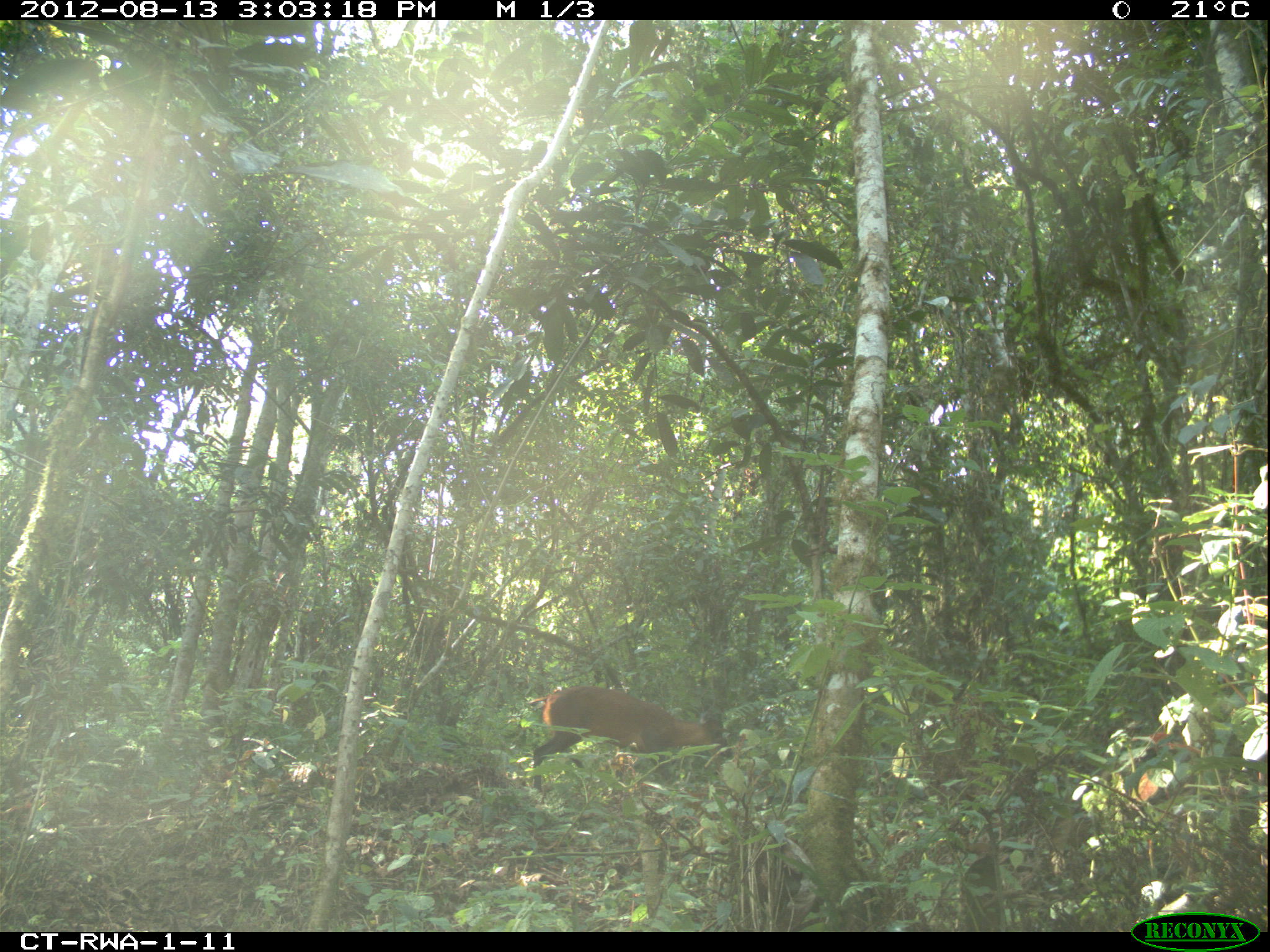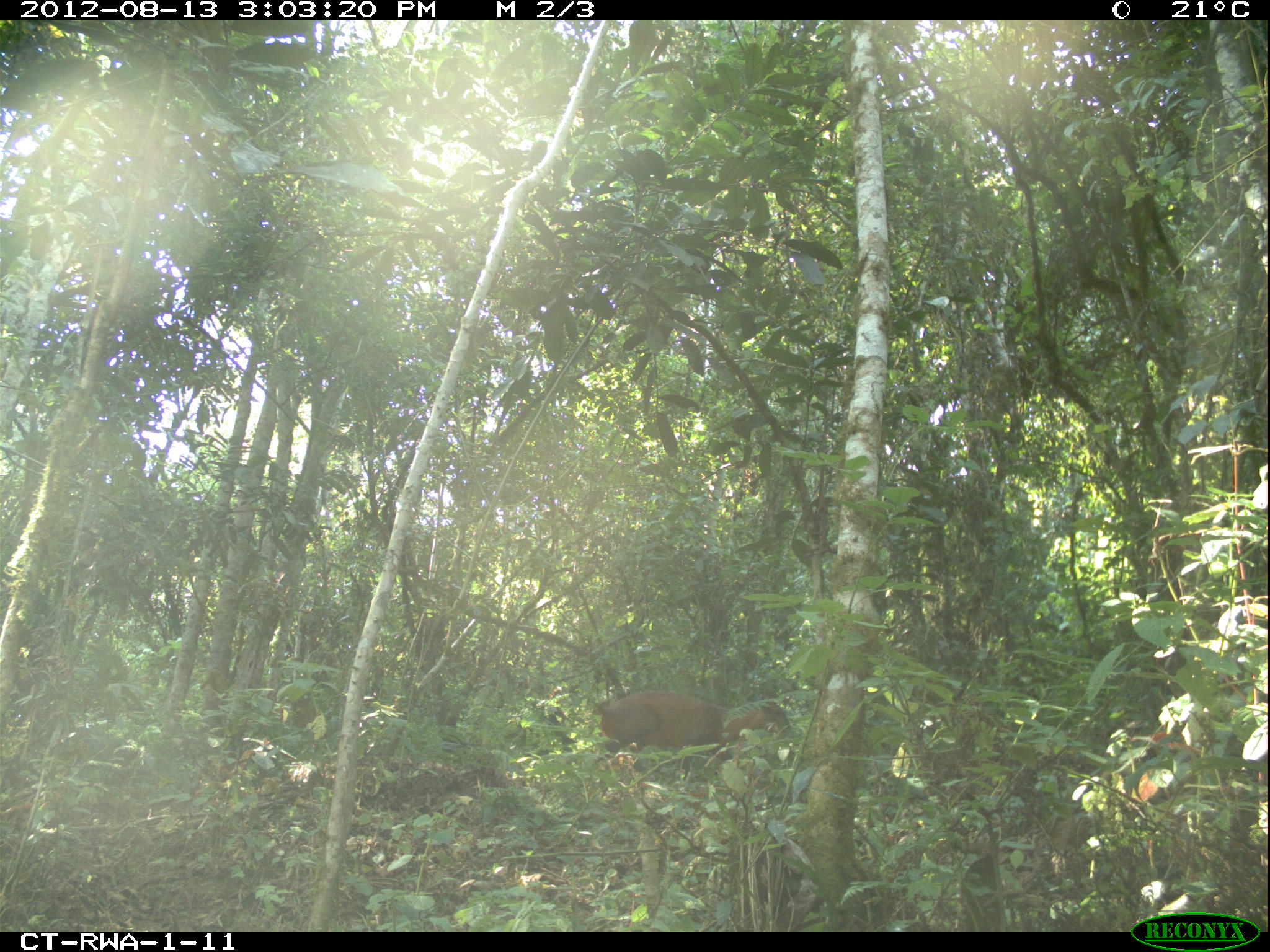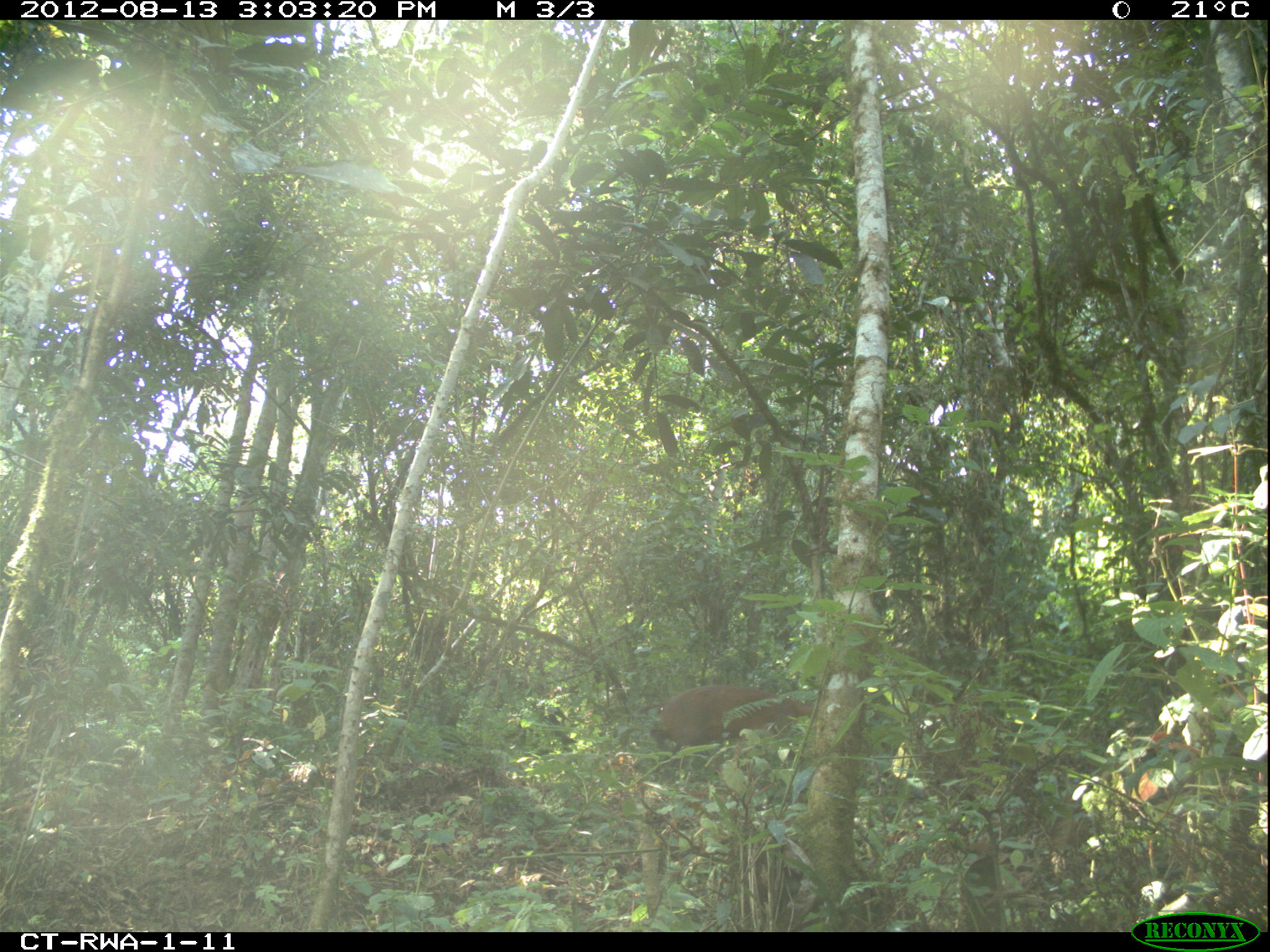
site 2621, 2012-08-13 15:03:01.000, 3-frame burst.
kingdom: Animalia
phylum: Chordata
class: Mammalia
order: Artiodactyla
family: Bovidae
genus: Cephalophus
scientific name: Cephalophus nigrifrons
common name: black-fronted duiker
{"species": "Cephalophus nigrifrons (black-fronted duiker)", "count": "1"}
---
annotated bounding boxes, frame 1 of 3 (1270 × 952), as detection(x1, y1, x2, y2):
cephalophus nigrifrons: detection(530, 684, 731, 795)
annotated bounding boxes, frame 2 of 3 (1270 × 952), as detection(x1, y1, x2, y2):
cephalophus nigrifrons: detection(593, 690, 790, 769)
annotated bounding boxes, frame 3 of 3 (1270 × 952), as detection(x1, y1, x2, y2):
cephalophus nigrifrons: detection(638, 685, 815, 758)